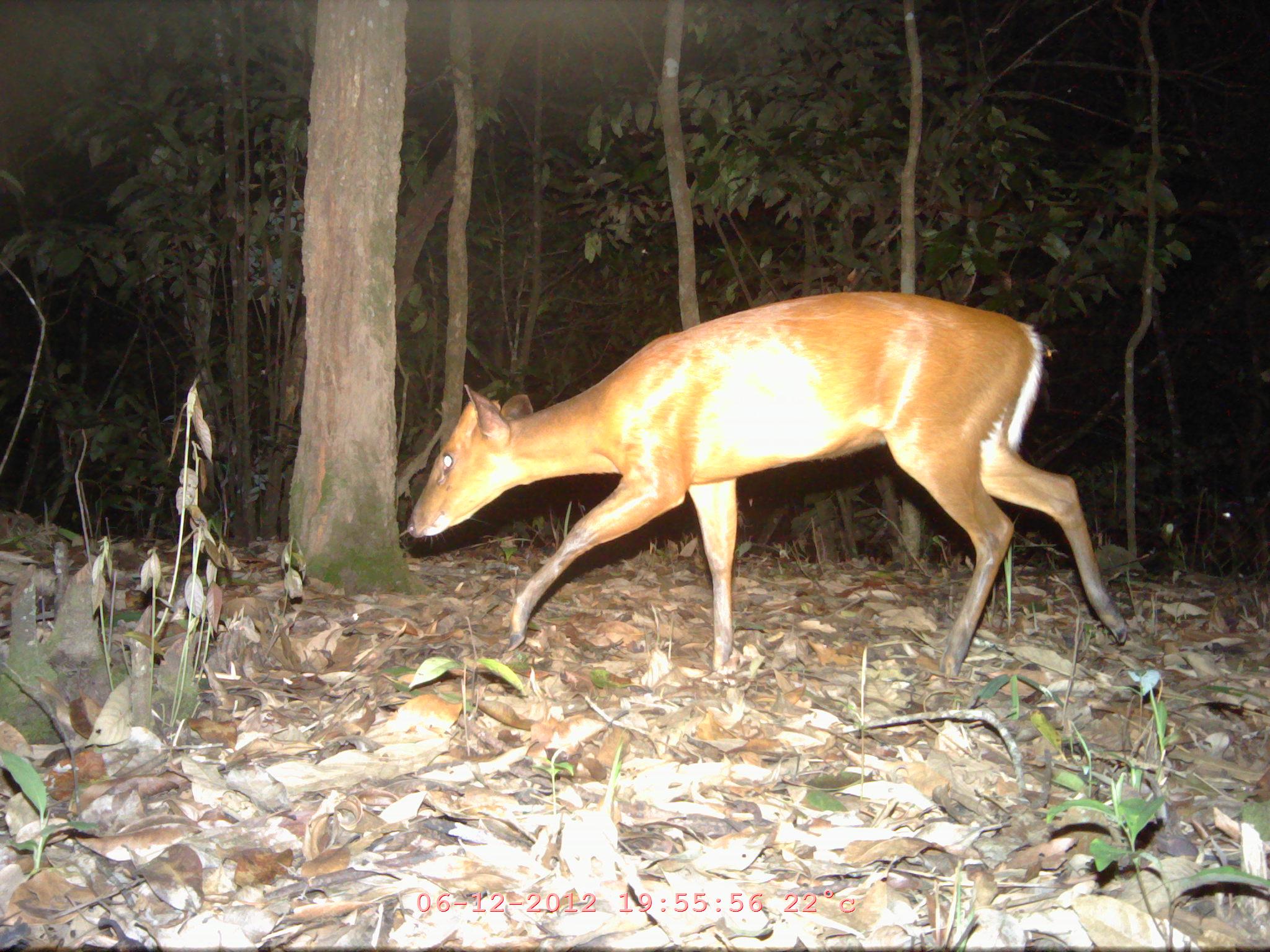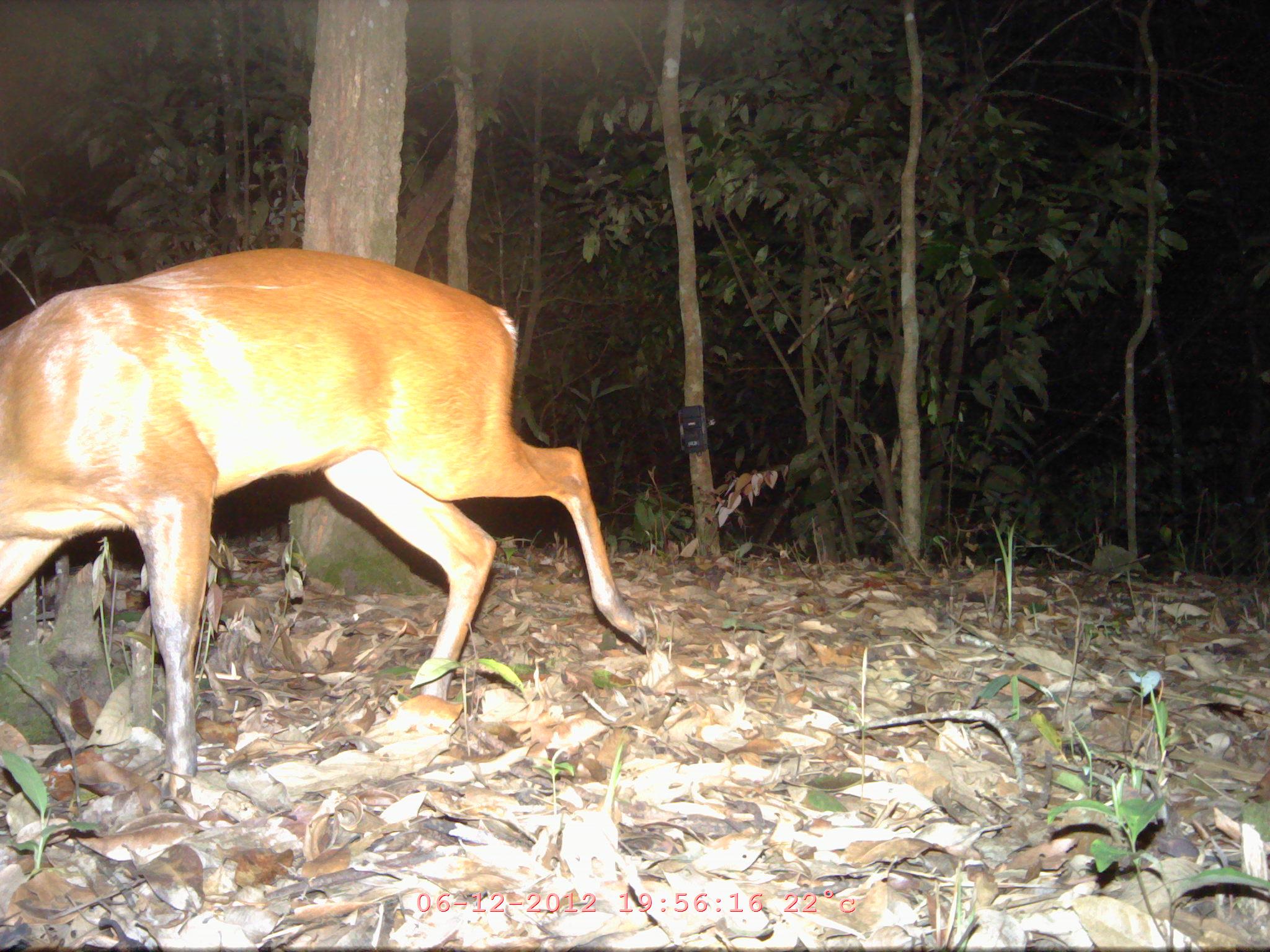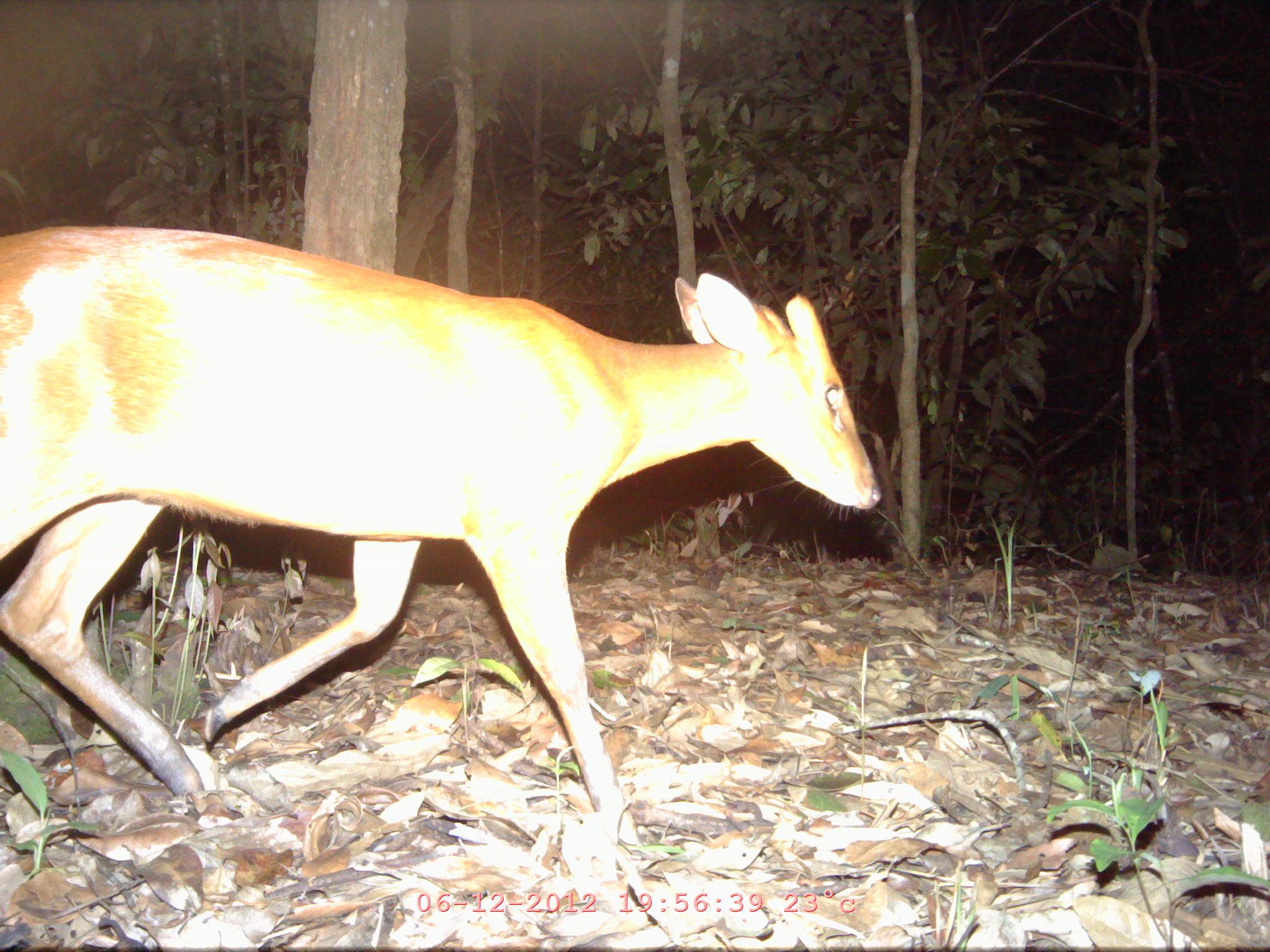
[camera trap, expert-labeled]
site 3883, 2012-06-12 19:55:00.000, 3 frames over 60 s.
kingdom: Animalia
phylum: Chordata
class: Mammalia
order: Artiodactyla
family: Cervidae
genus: Muntiacus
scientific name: Muntiacus muntjak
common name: southern red muntjac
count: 1